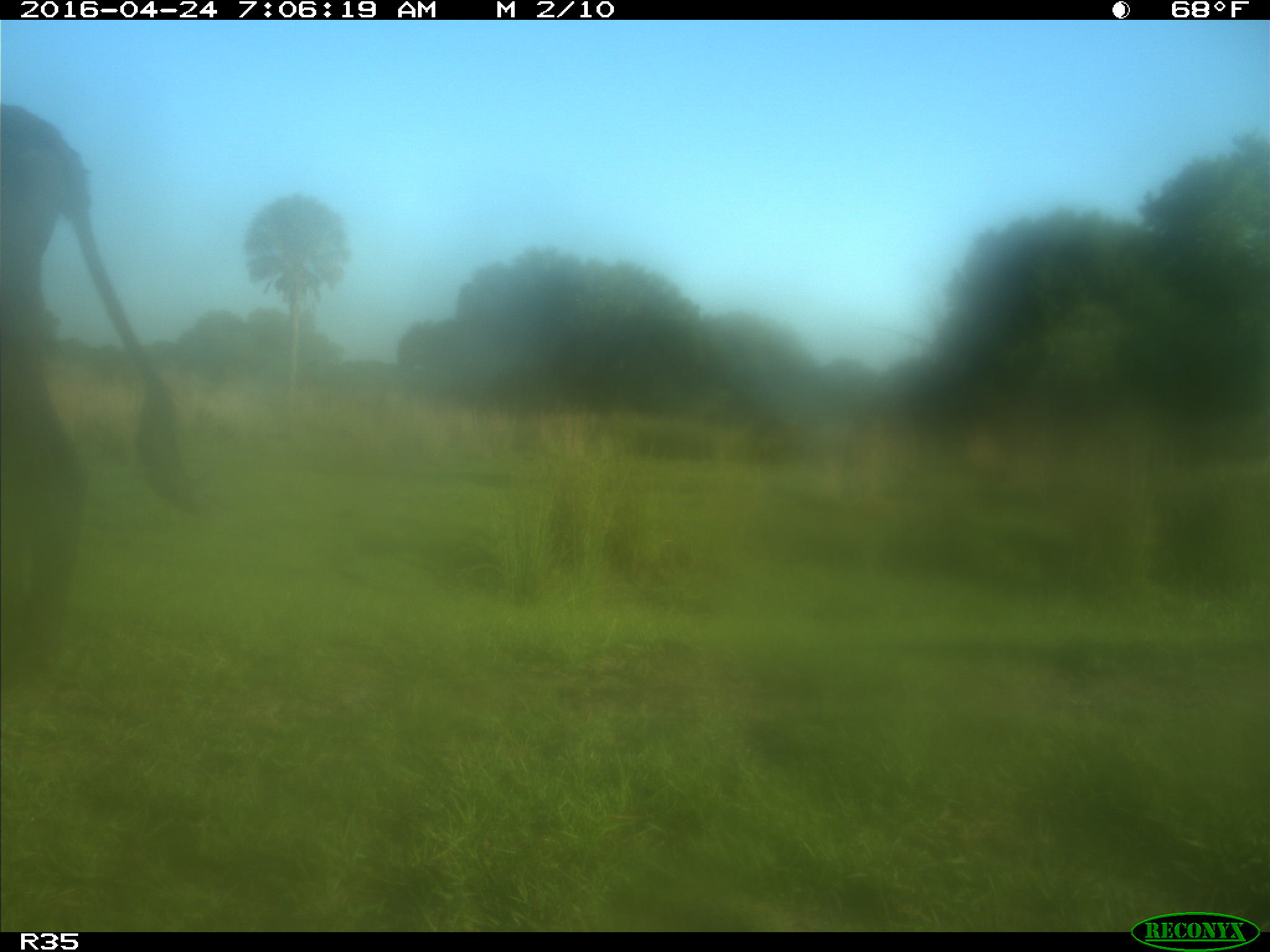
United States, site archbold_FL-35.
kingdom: Animalia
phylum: Chordata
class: Mammalia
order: Artiodactyla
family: Bovidae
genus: Bos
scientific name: Bos taurus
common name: domestic cow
Bos taurus (domestic cow).